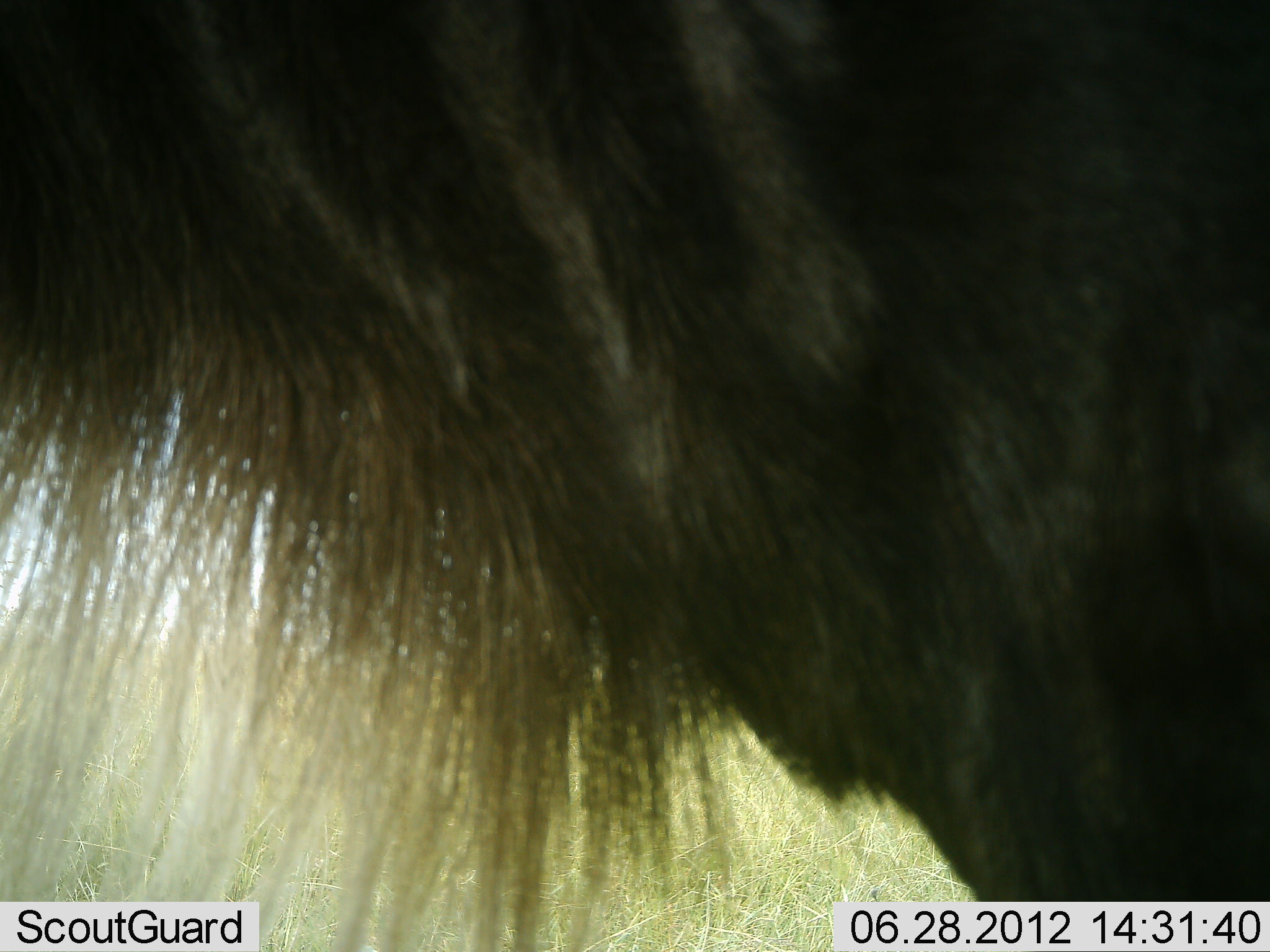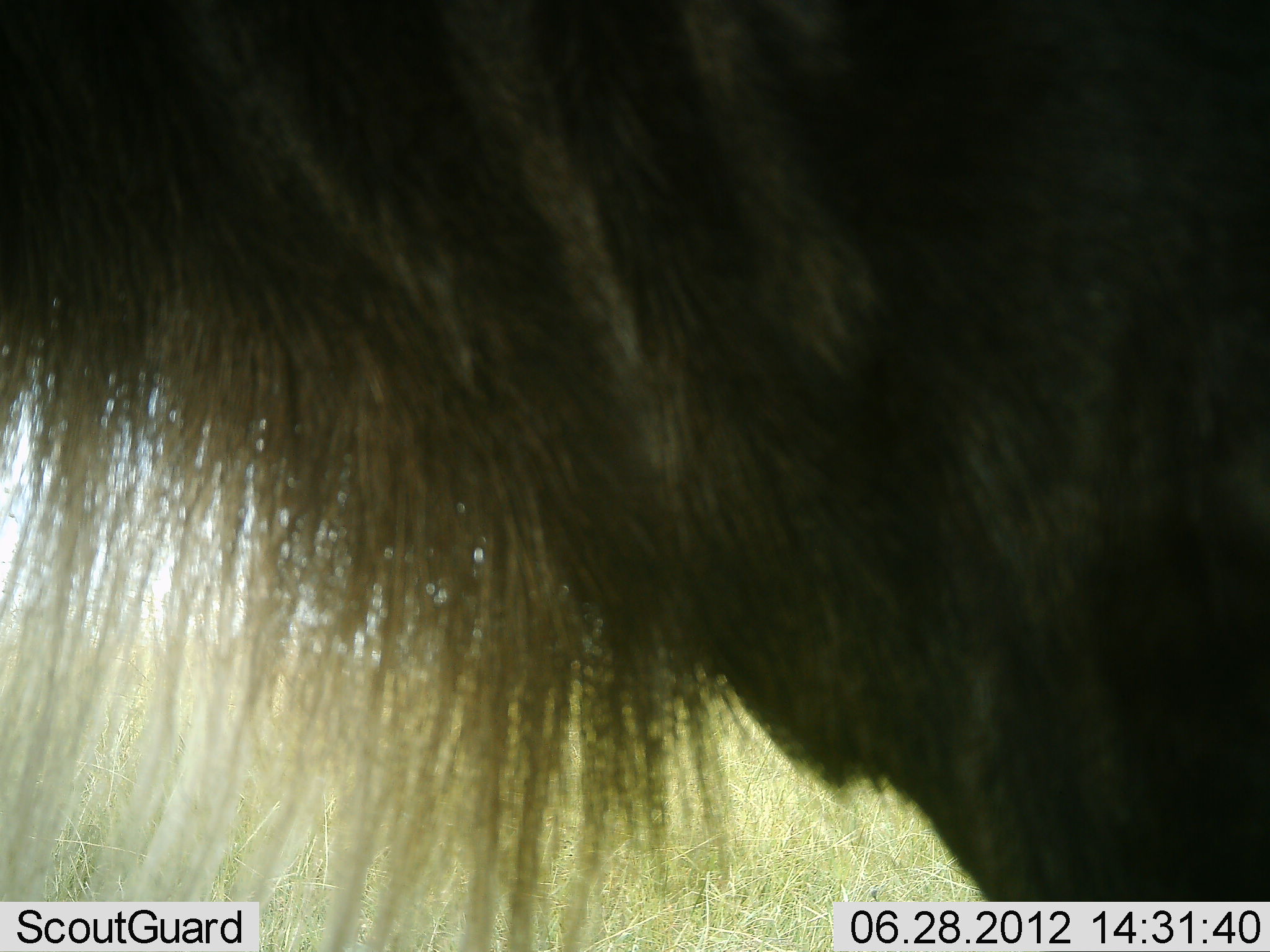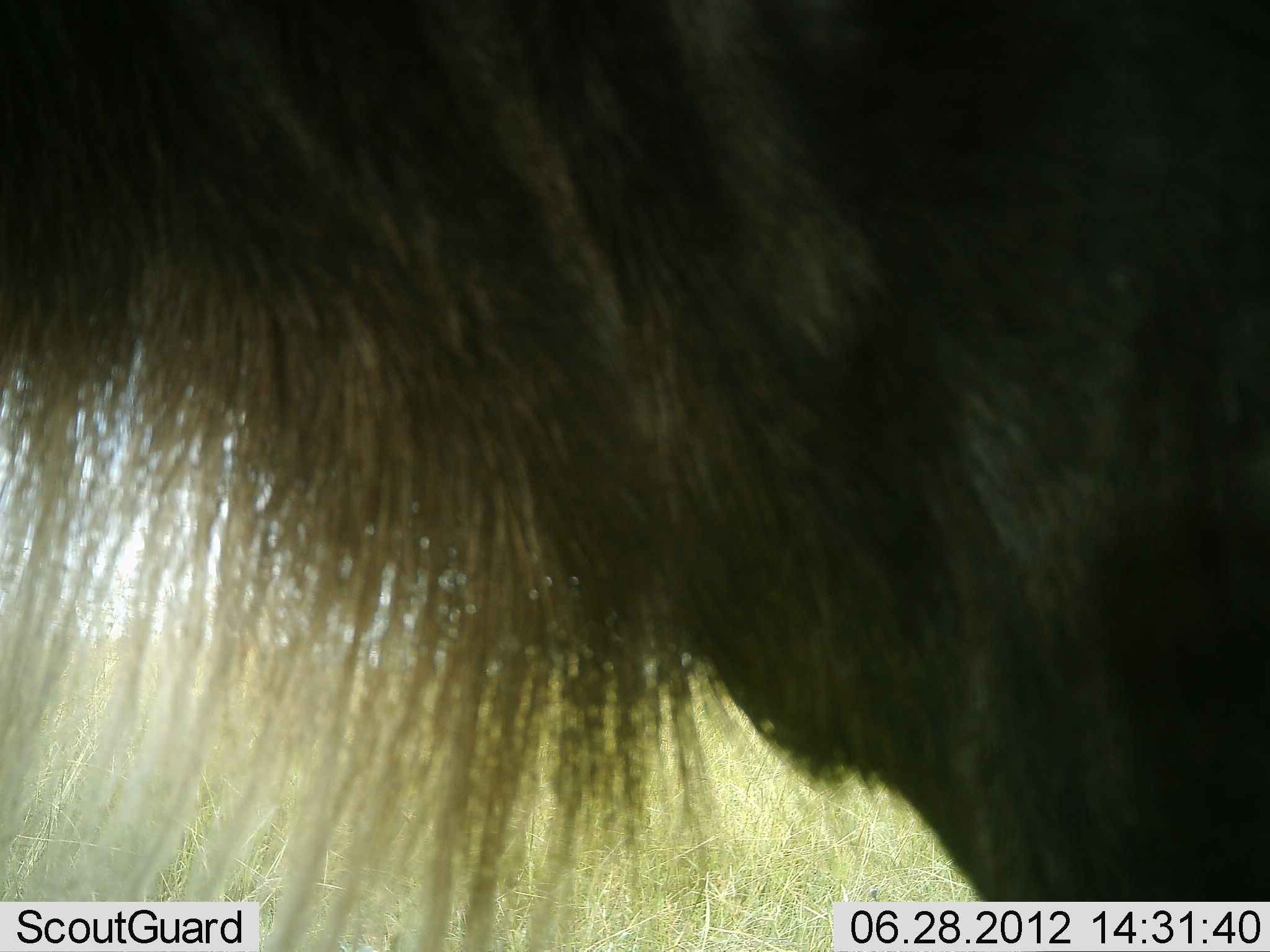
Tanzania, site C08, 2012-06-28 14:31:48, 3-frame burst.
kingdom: Animalia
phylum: Chordata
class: Mammalia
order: Artiodactyla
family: Bovidae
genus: Connochaetes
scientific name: Connochaetes taurinus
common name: blue wildebeest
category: wildebeest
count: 1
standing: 100%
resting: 0%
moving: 0%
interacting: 0%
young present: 0%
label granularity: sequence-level